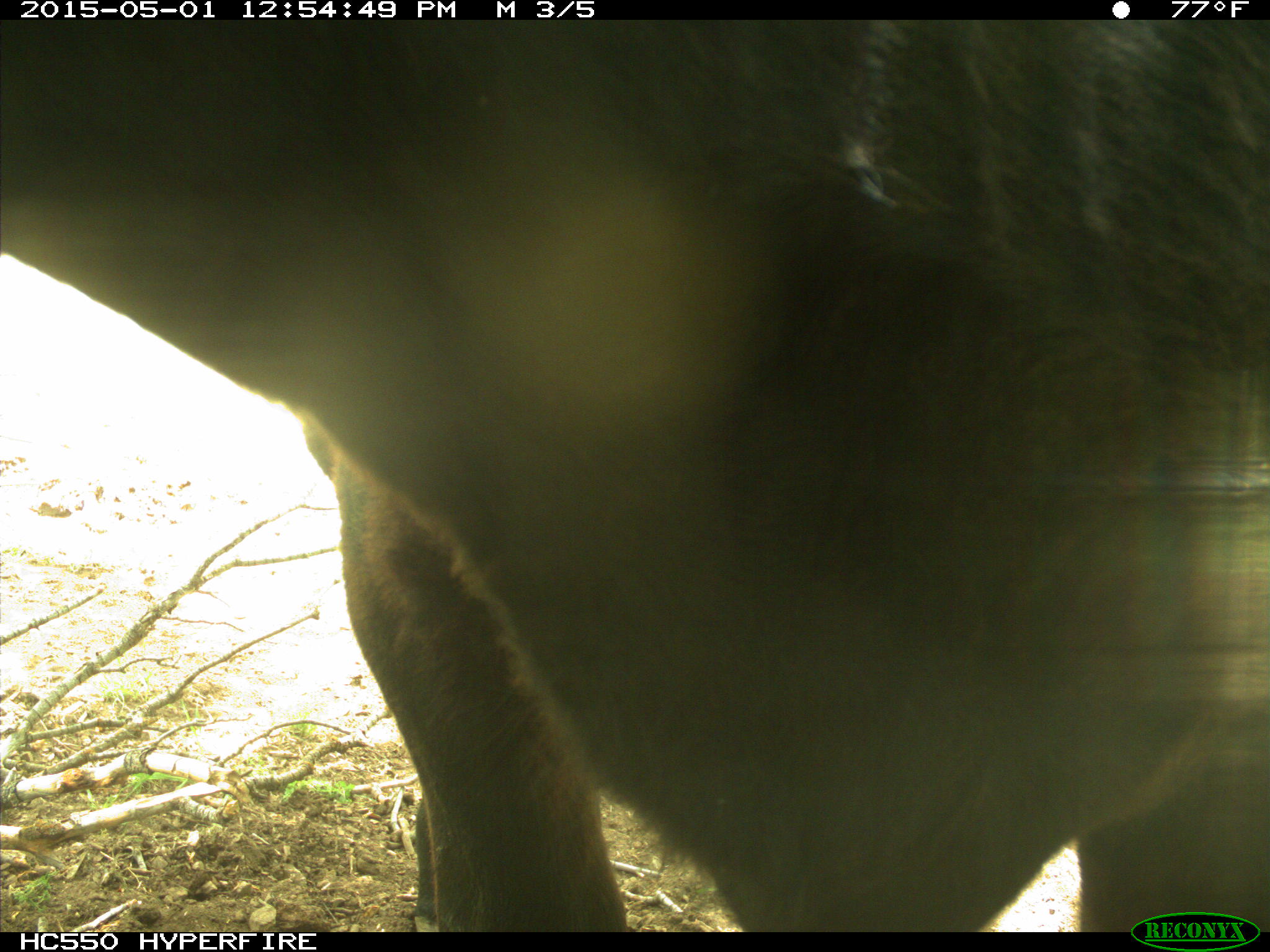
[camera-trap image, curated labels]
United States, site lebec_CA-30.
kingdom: Animalia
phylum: Chordata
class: Mammalia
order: Artiodactyla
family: Bovidae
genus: Bos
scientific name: Bos taurus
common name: domestic cow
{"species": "Bos taurus (domestic cow)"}